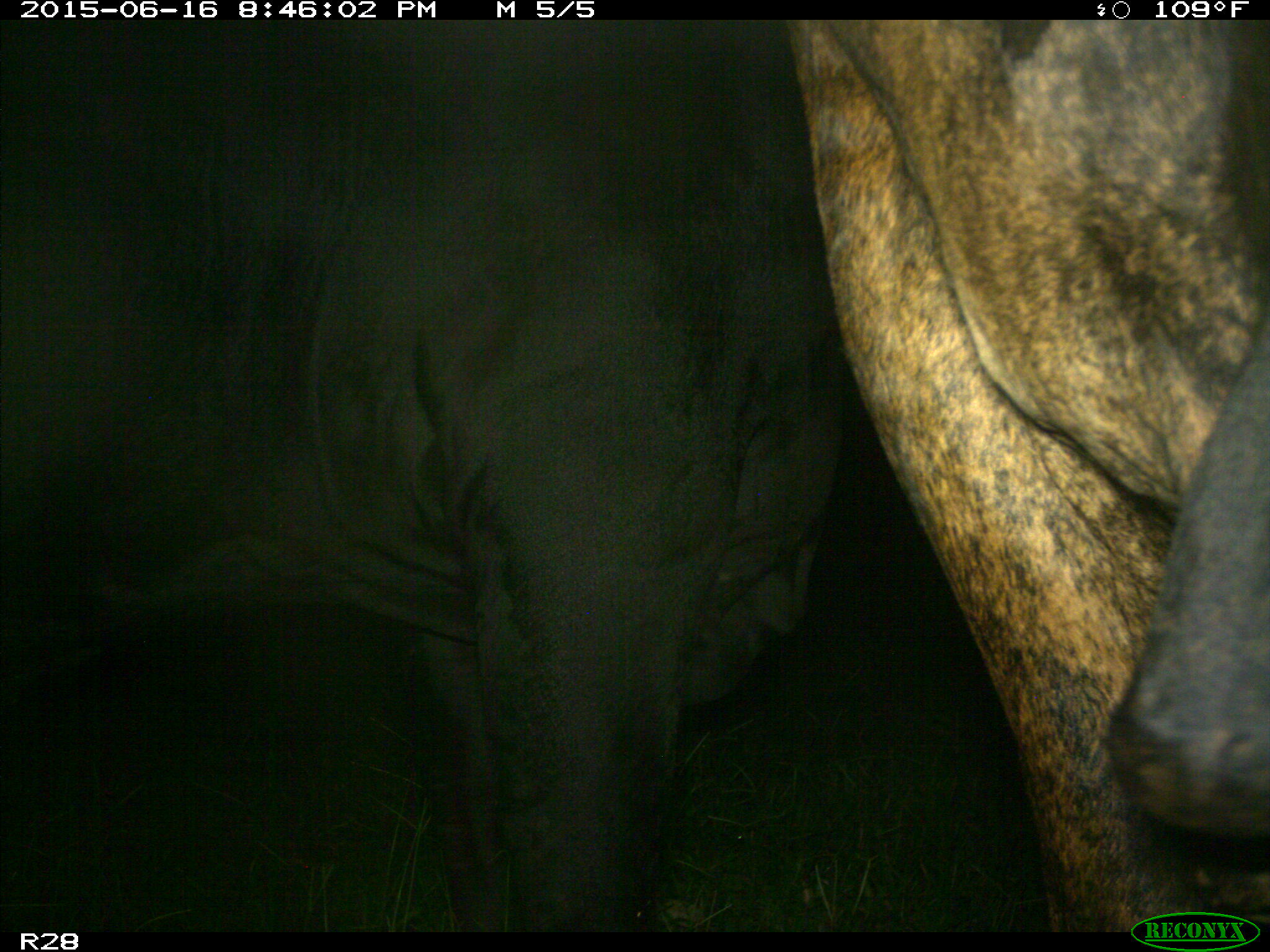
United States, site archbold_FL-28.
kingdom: Animalia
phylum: Chordata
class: Mammalia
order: Artiodactyla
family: Bovidae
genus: Bos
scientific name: Bos taurus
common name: domestic cow